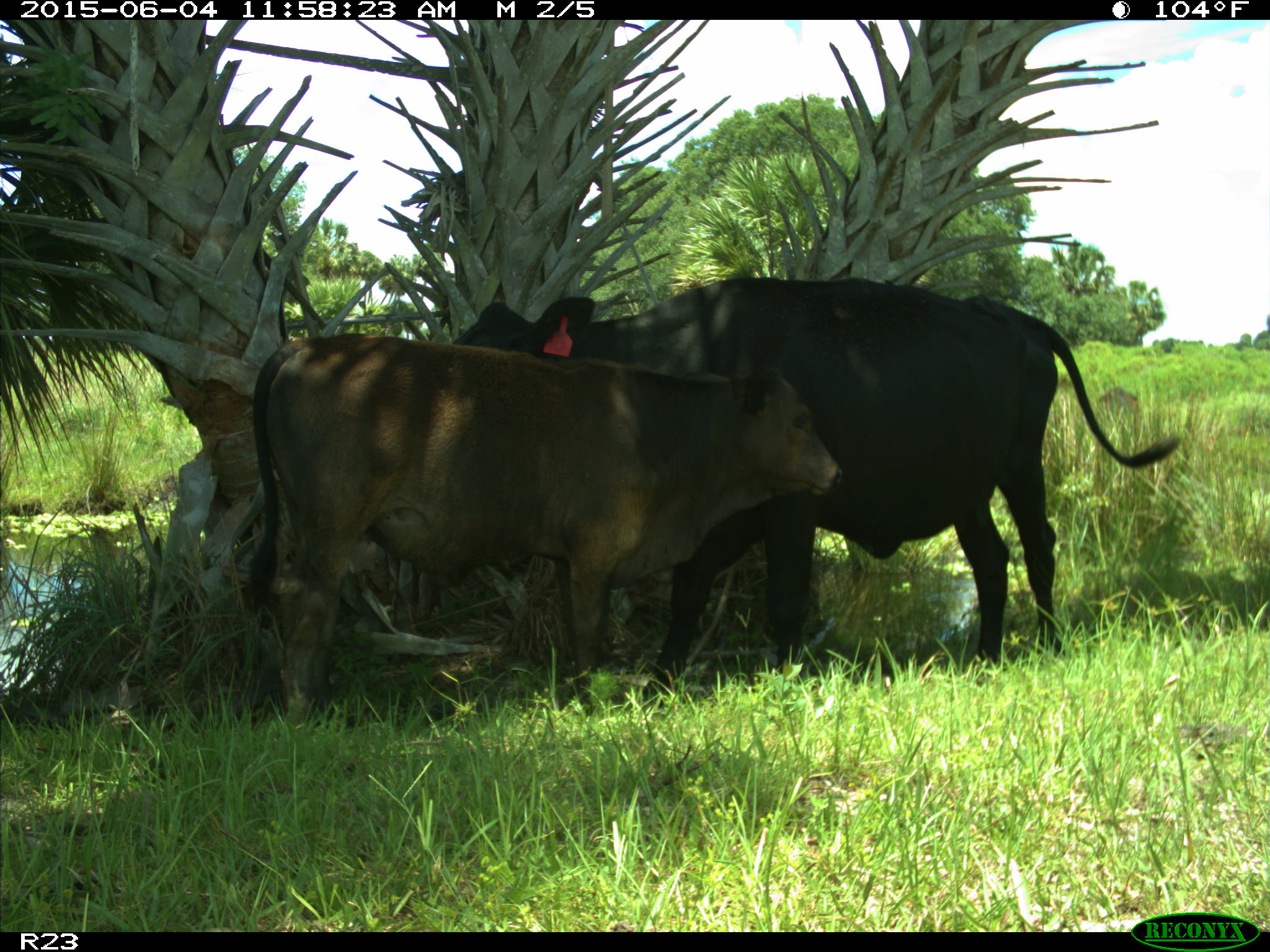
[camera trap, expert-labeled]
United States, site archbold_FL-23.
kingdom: Animalia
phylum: Chordata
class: Mammalia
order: Artiodactyla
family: Bovidae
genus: Bos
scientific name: Bos taurus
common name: domestic cow